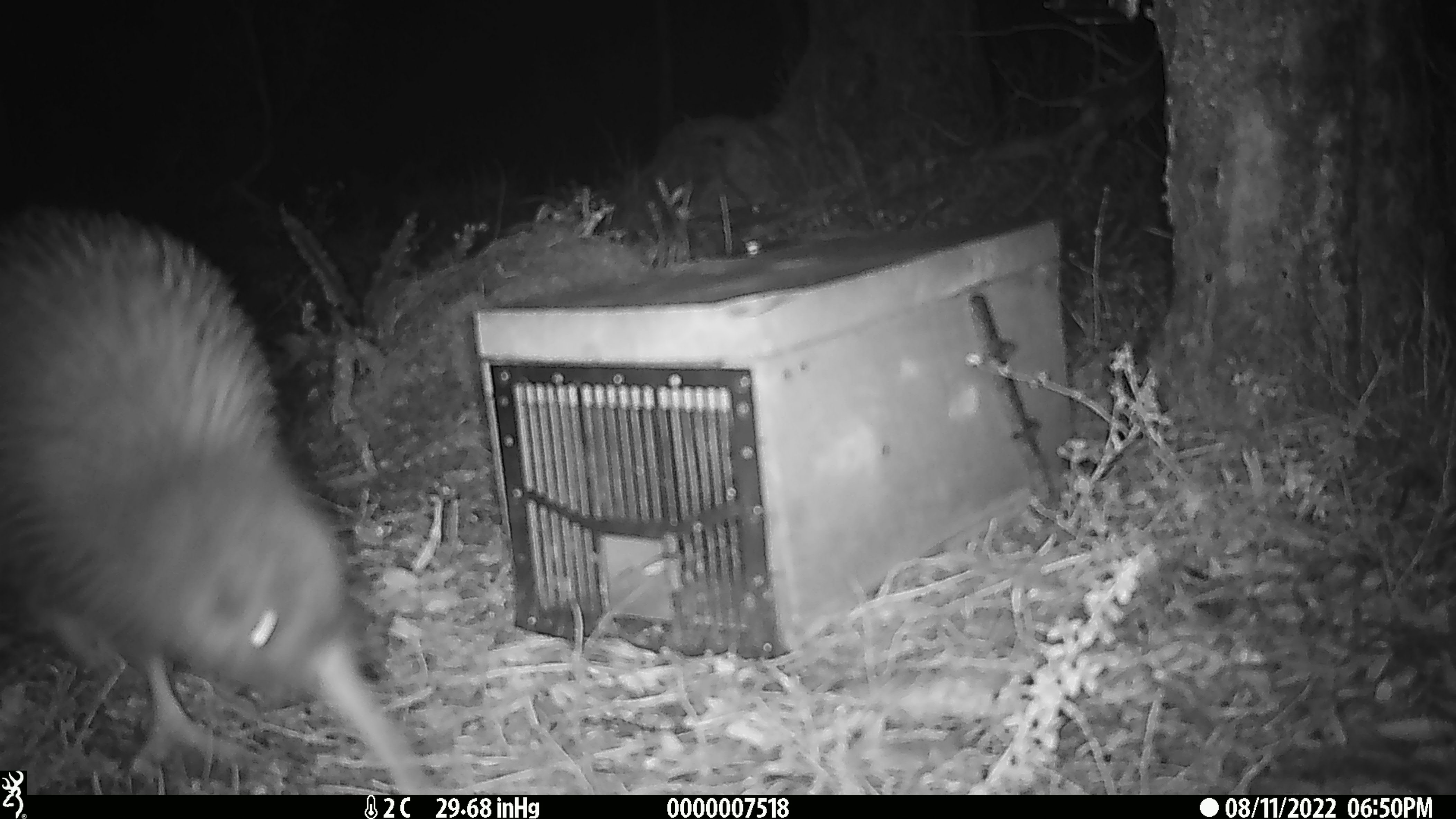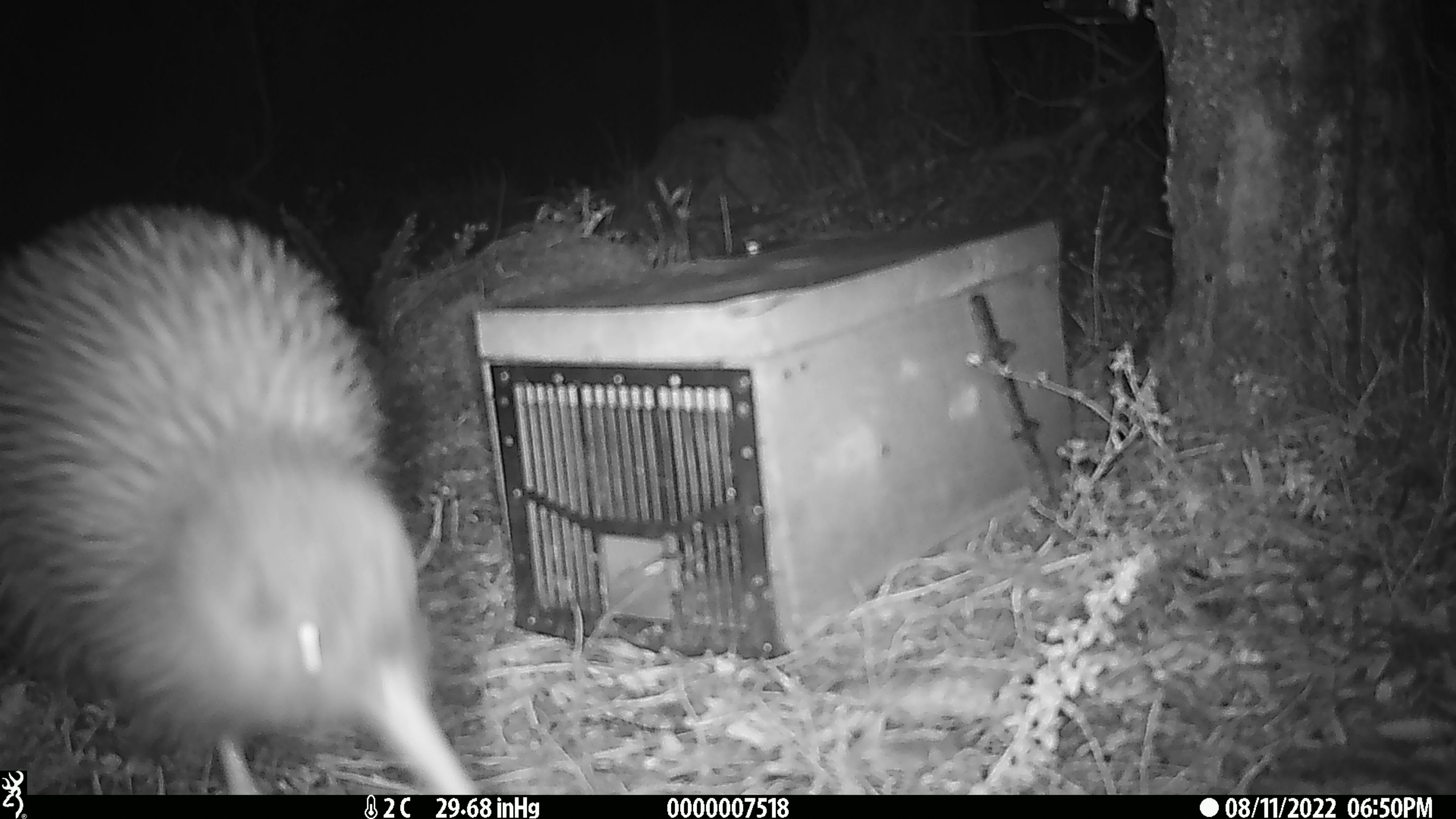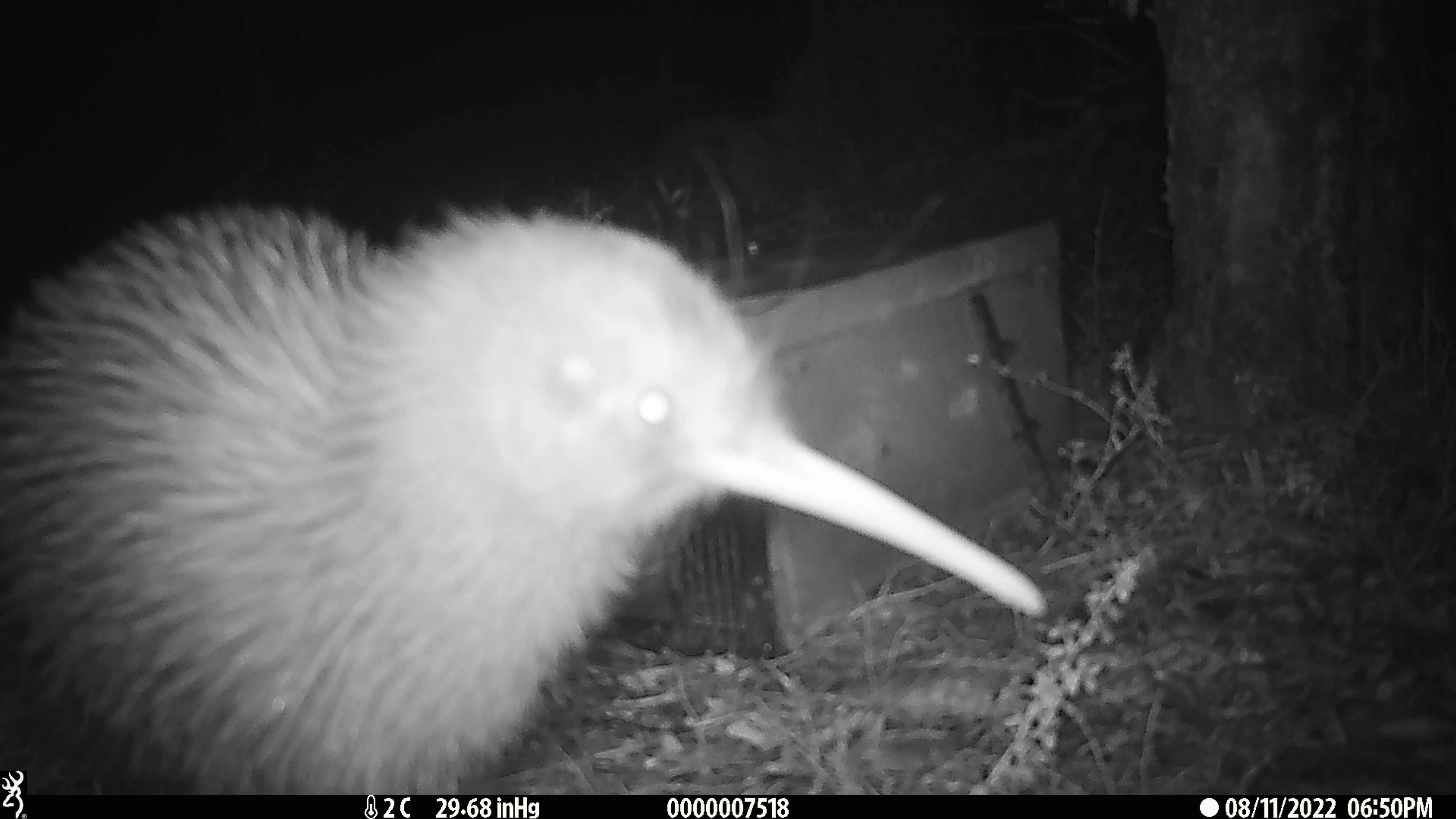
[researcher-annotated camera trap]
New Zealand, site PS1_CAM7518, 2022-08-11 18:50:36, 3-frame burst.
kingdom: Animalia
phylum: Chordata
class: Aves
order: Apterygiformes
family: Apterygidae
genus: Apteryx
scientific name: Apteryx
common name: kiwi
Kiwi (Apteryx).